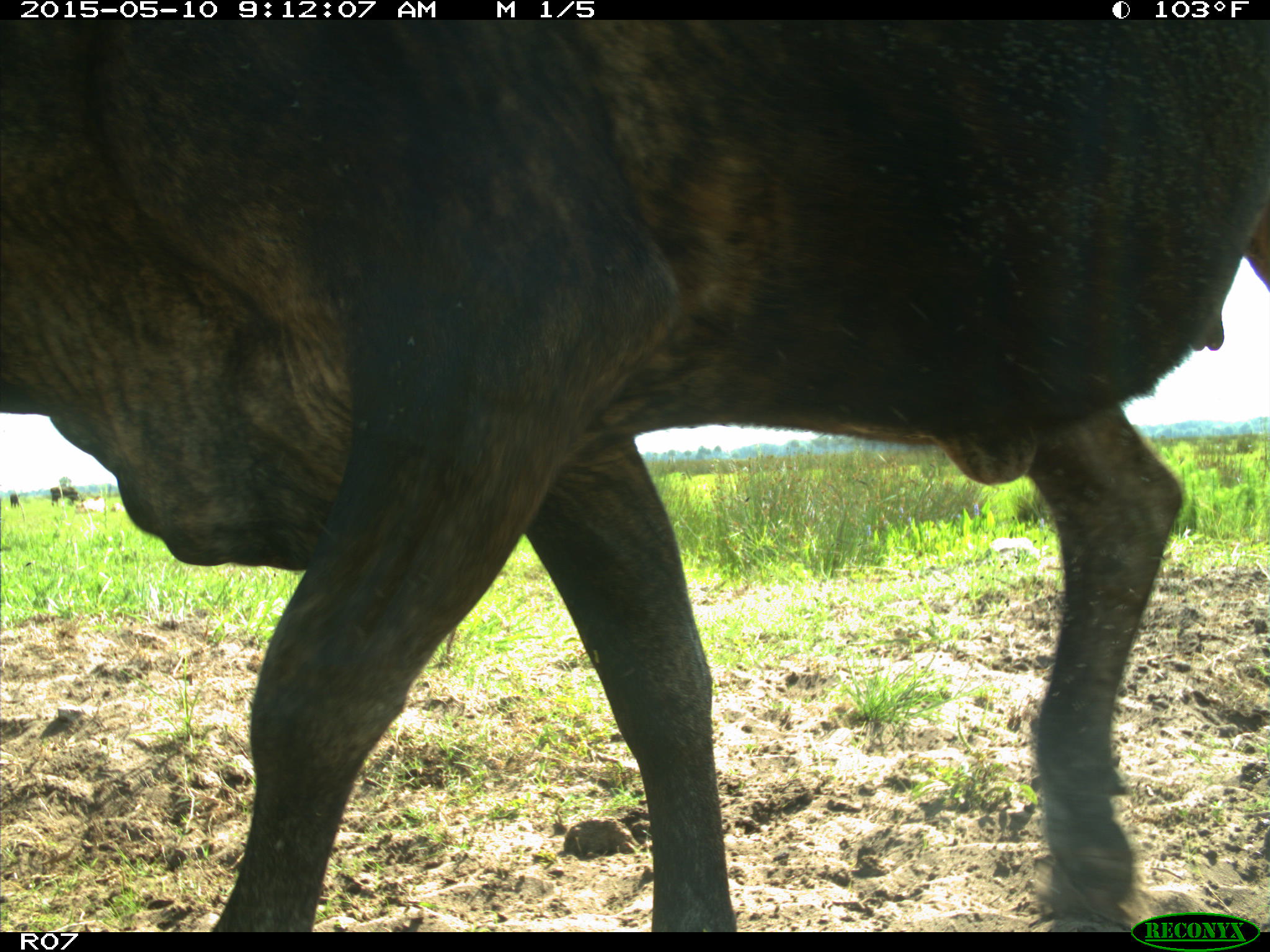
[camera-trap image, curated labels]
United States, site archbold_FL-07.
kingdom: Animalia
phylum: Chordata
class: Mammalia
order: Artiodactyla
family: Bovidae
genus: Bos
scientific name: Bos taurus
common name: domestic cow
Bos taurus (domestic cow).